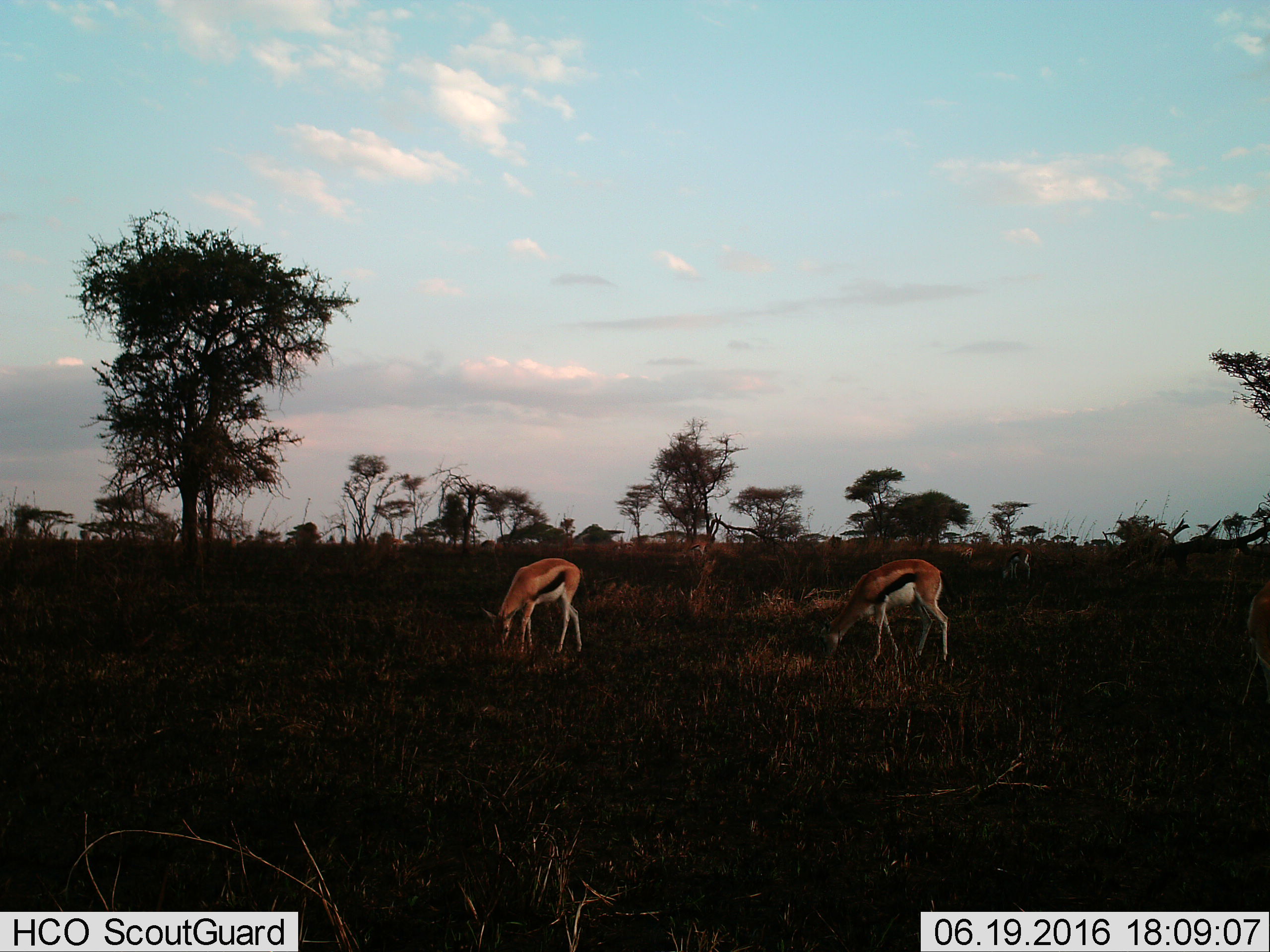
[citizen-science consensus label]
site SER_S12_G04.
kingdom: Animalia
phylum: Chordata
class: Mammalia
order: Artiodactyla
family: Bovidae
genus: Eudorcas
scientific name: Eudorcas thomsonii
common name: thomson's gazelle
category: gazellethomsons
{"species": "gazellethomsons (thomson's gazelle) (Eudorcas thomsonii)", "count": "3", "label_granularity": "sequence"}